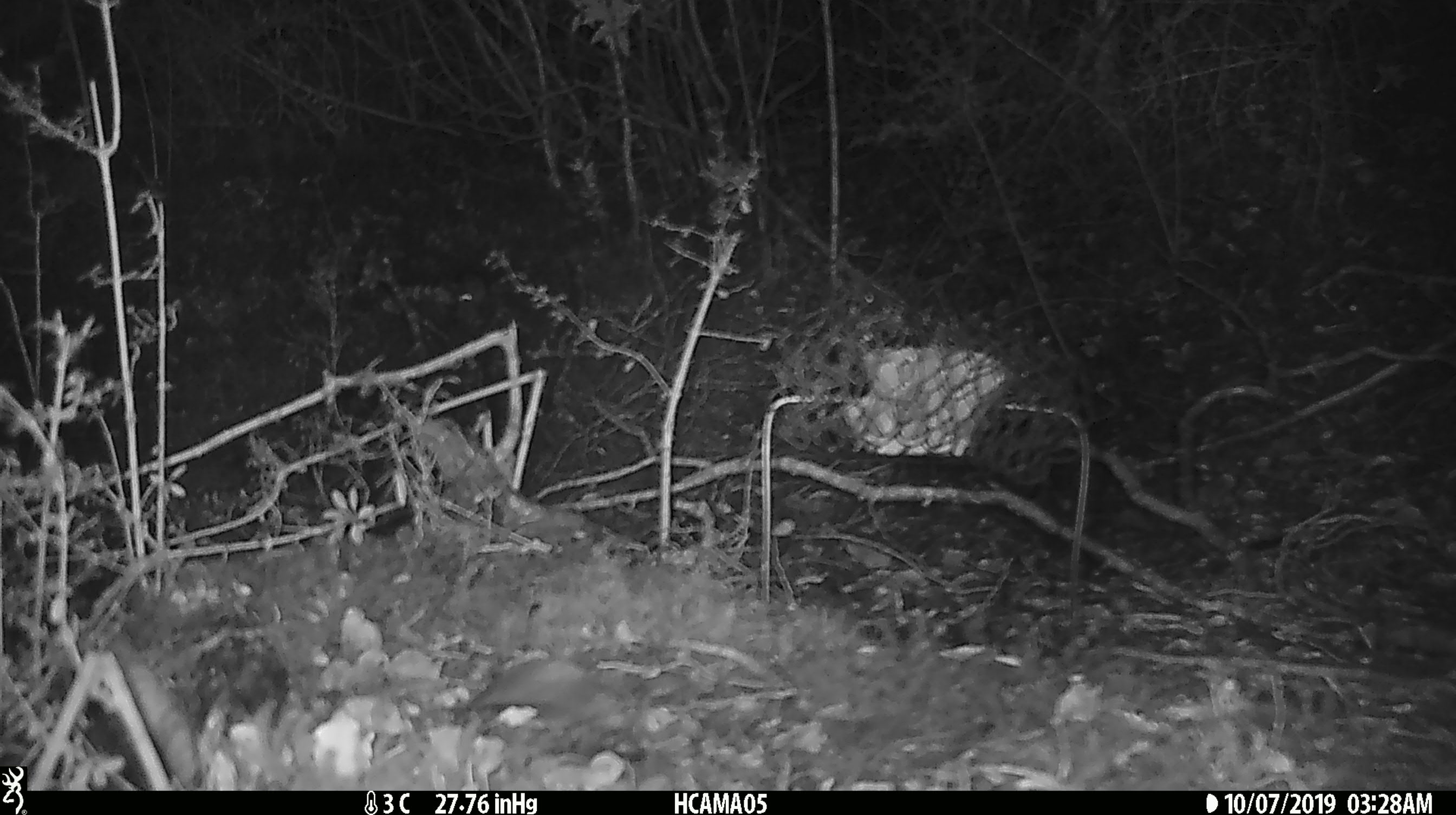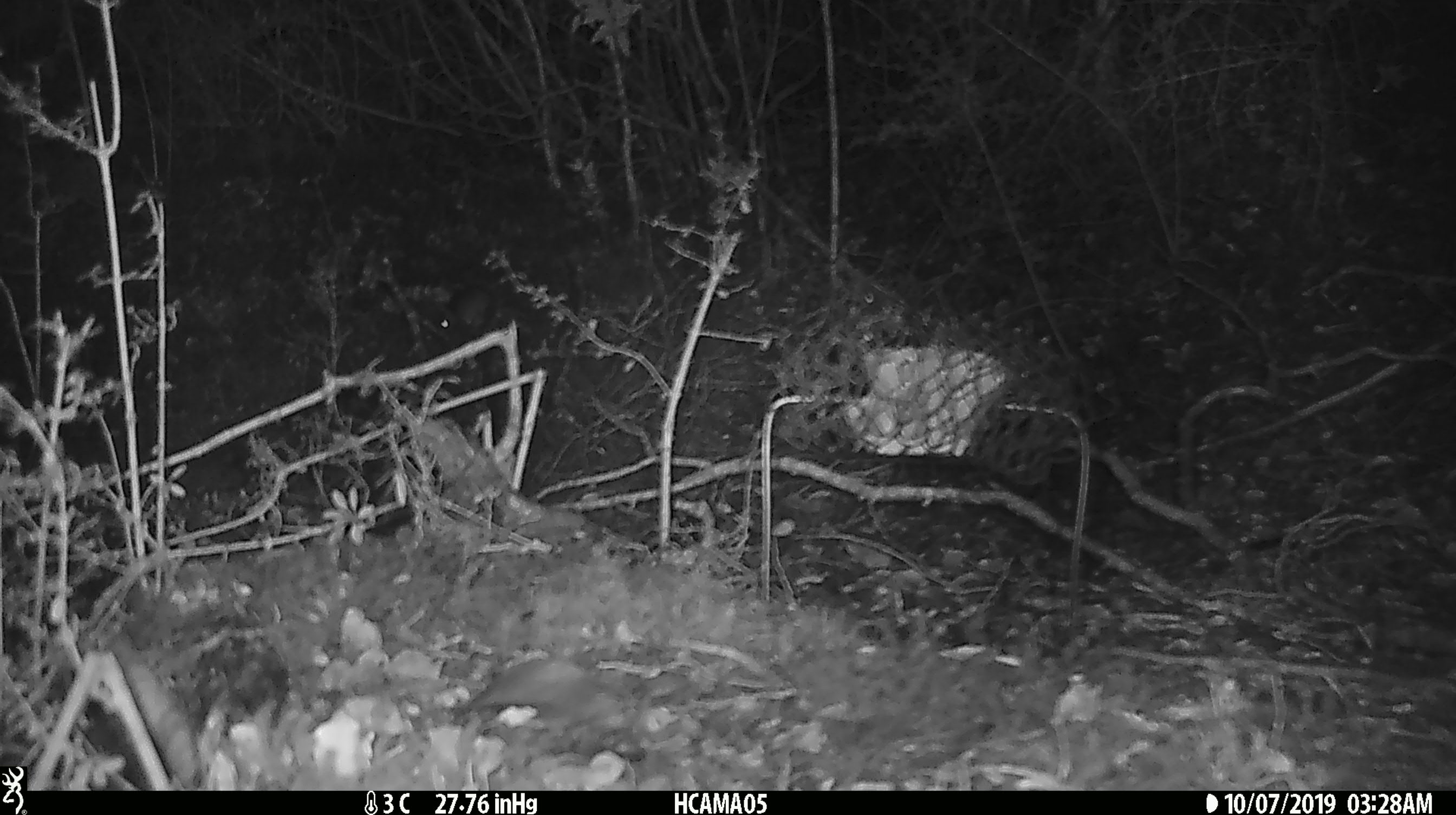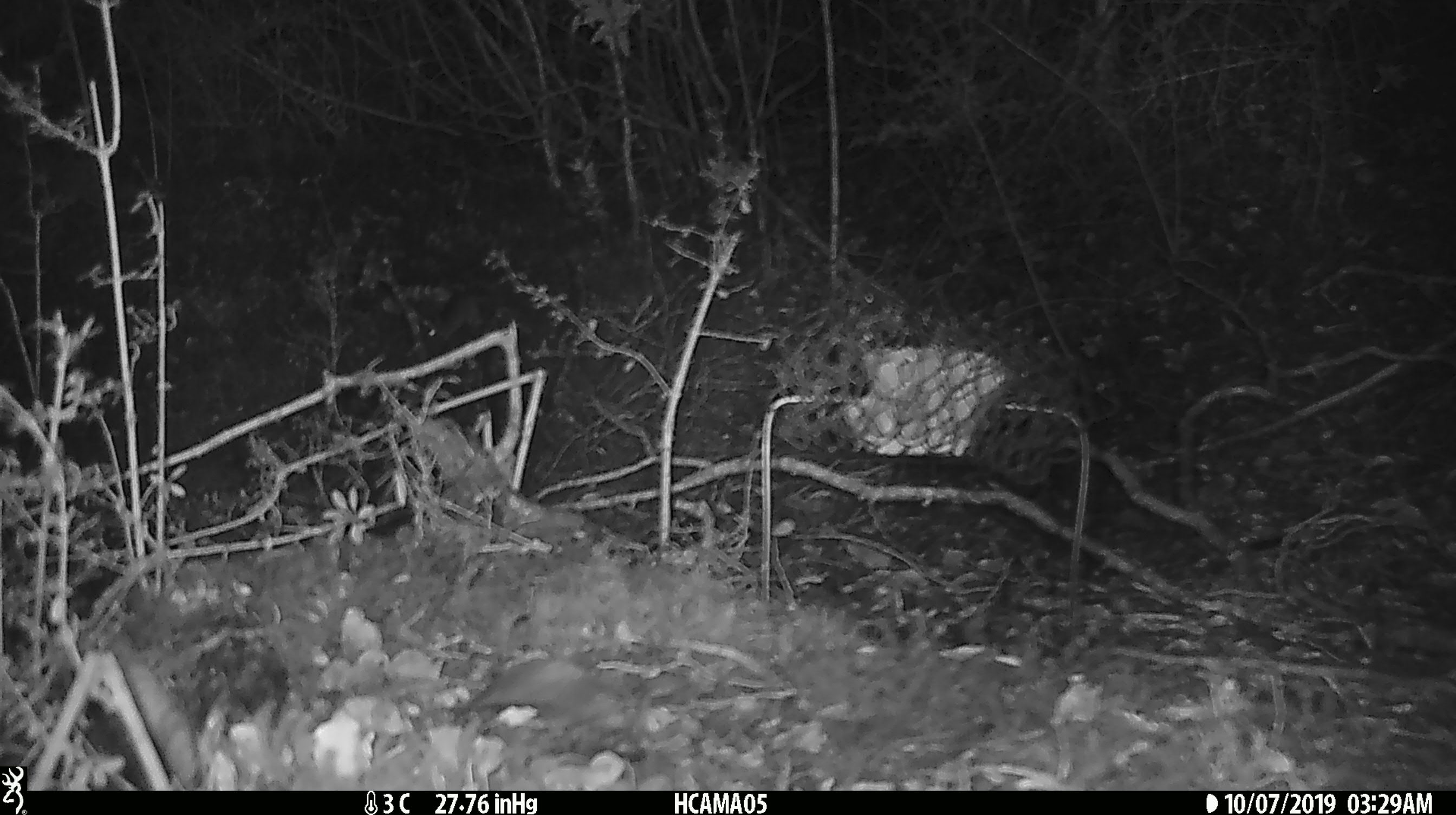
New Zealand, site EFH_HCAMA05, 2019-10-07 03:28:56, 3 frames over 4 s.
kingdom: Animalia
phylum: Chordata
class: Mammalia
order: Rodentia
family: Muridae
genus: Mus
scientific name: Mus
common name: mouse